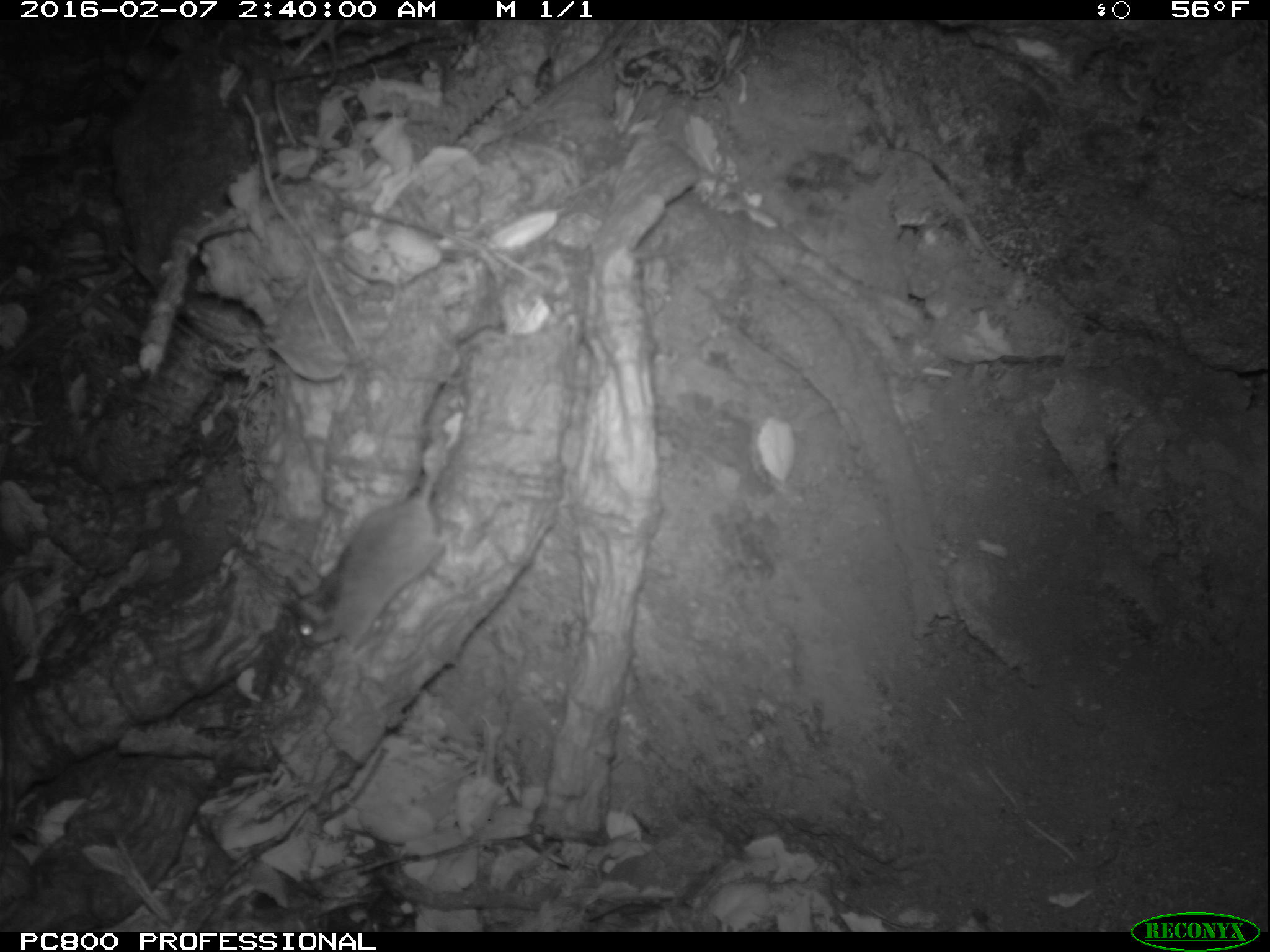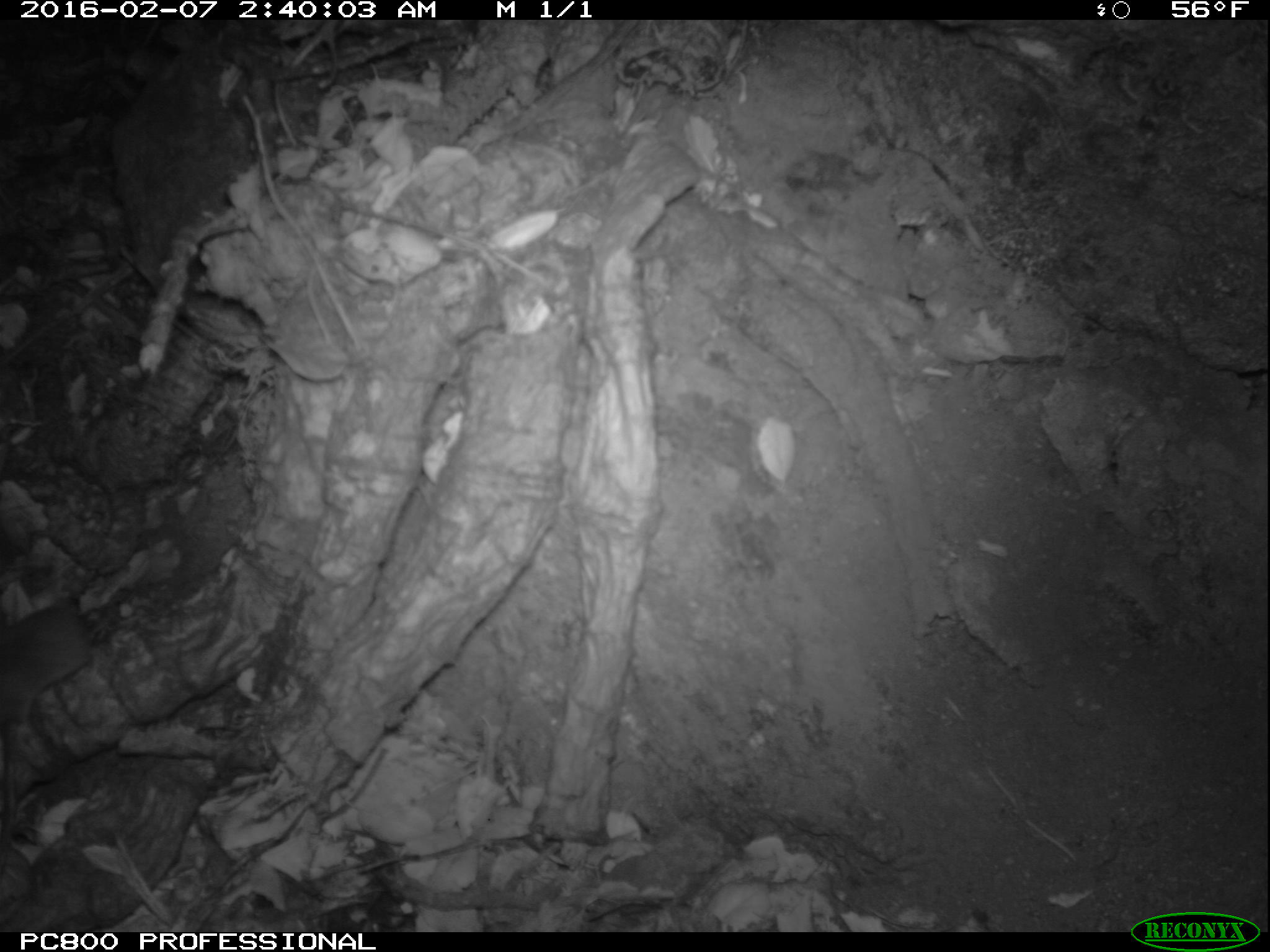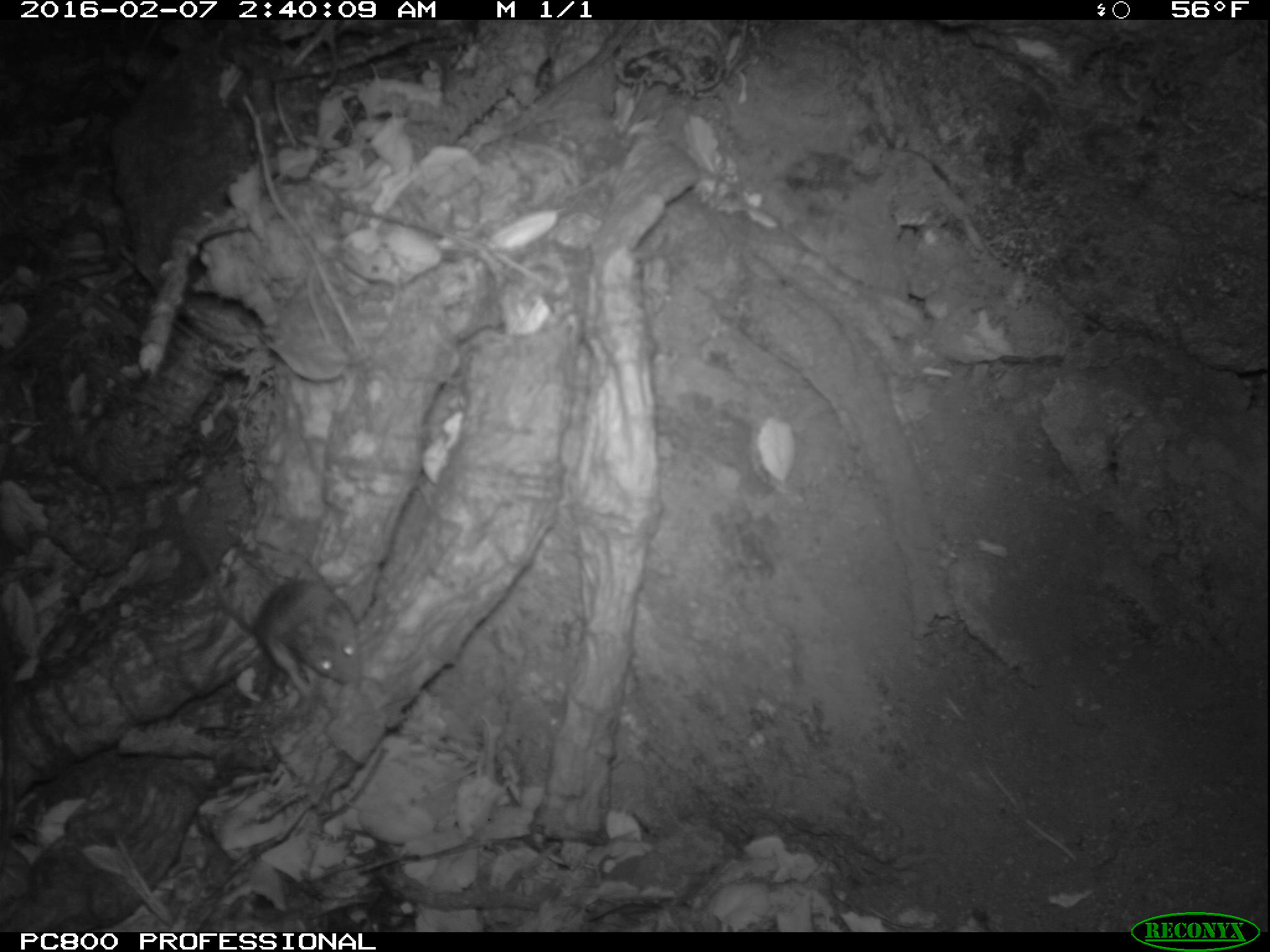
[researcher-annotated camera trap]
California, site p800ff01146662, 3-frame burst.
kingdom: Animalia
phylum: Chordata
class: Mammalia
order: Rodentia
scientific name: Rodentia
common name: rodent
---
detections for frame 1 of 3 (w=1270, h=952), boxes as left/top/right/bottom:
rodent: 282/381/448/650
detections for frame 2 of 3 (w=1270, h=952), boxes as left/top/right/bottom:
rodent: 0/598/94/844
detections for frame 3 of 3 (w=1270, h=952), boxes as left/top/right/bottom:
rodent: 192/535/360/697